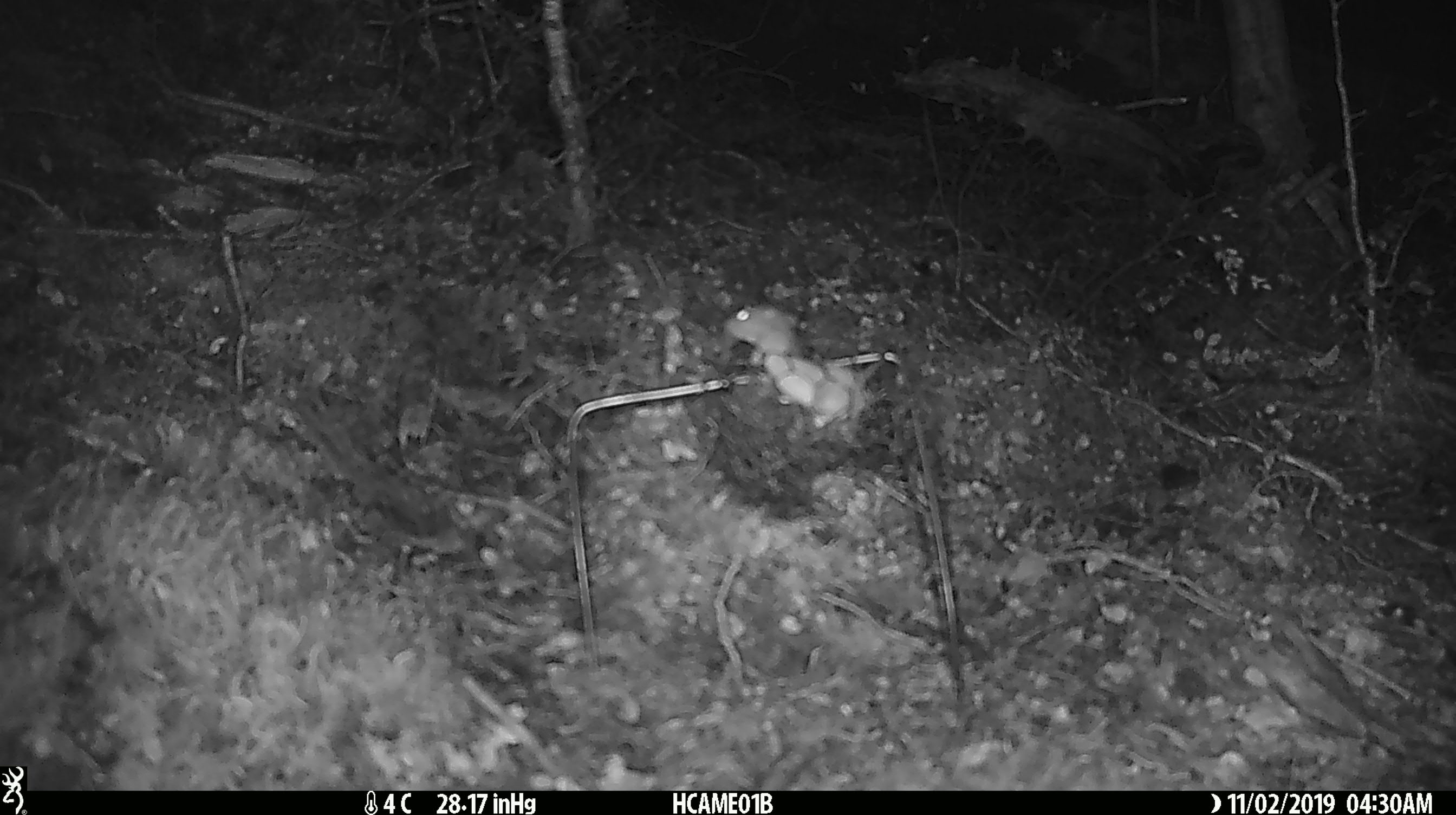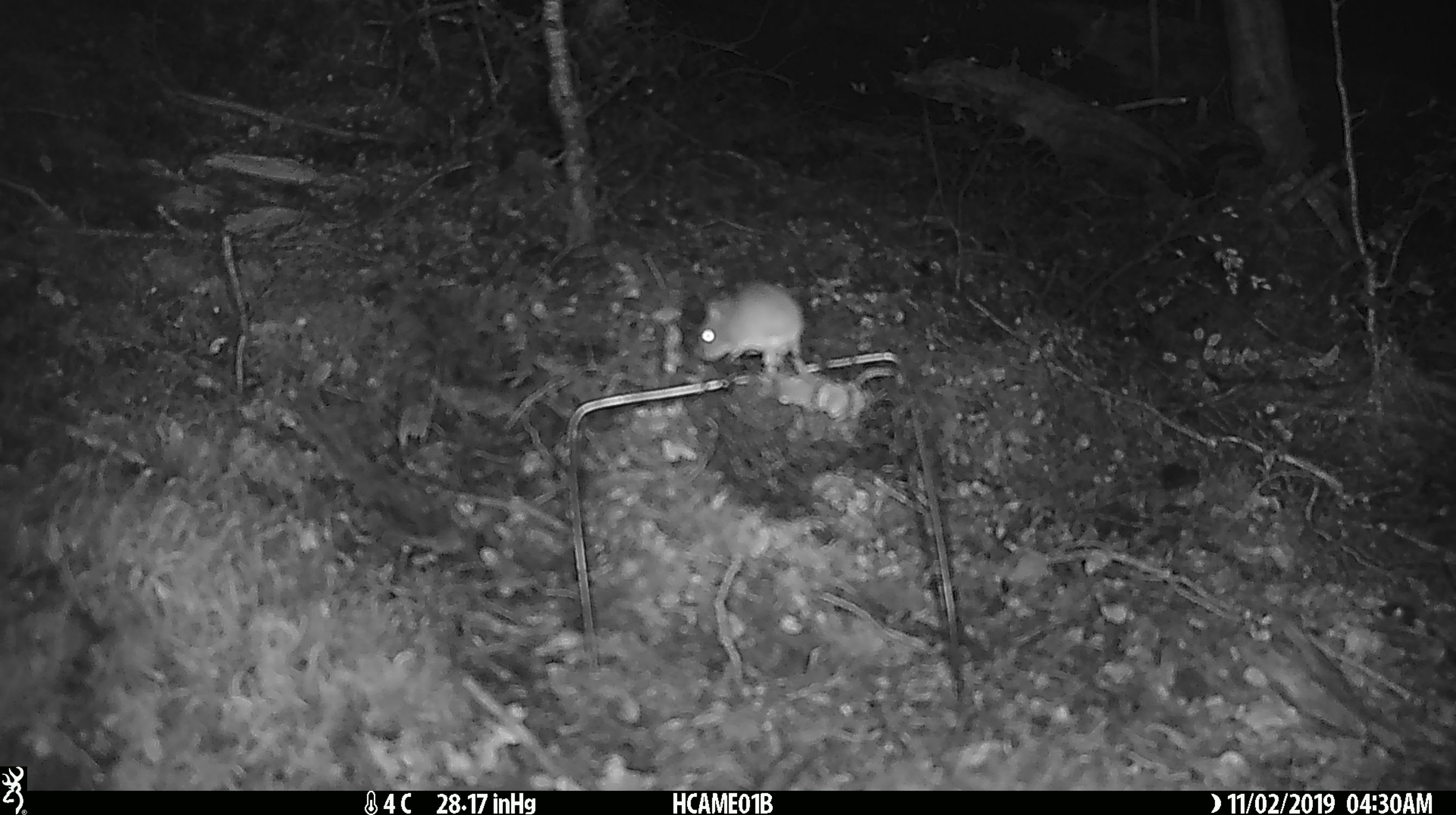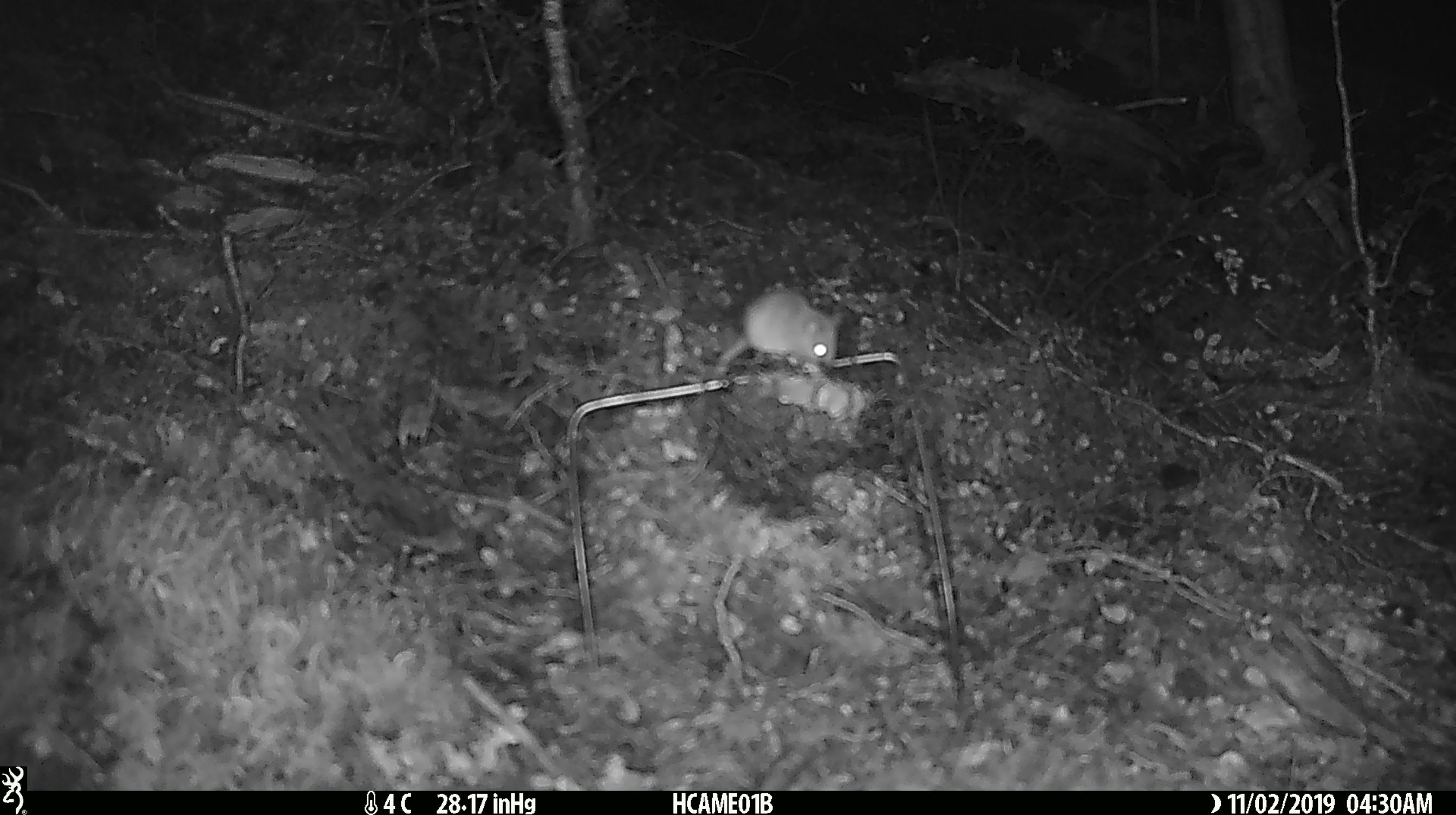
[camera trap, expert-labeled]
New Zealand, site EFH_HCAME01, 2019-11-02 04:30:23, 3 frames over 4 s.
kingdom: Animalia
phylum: Chordata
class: Mammalia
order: Rodentia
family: Muridae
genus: Mus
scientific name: Mus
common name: mouse